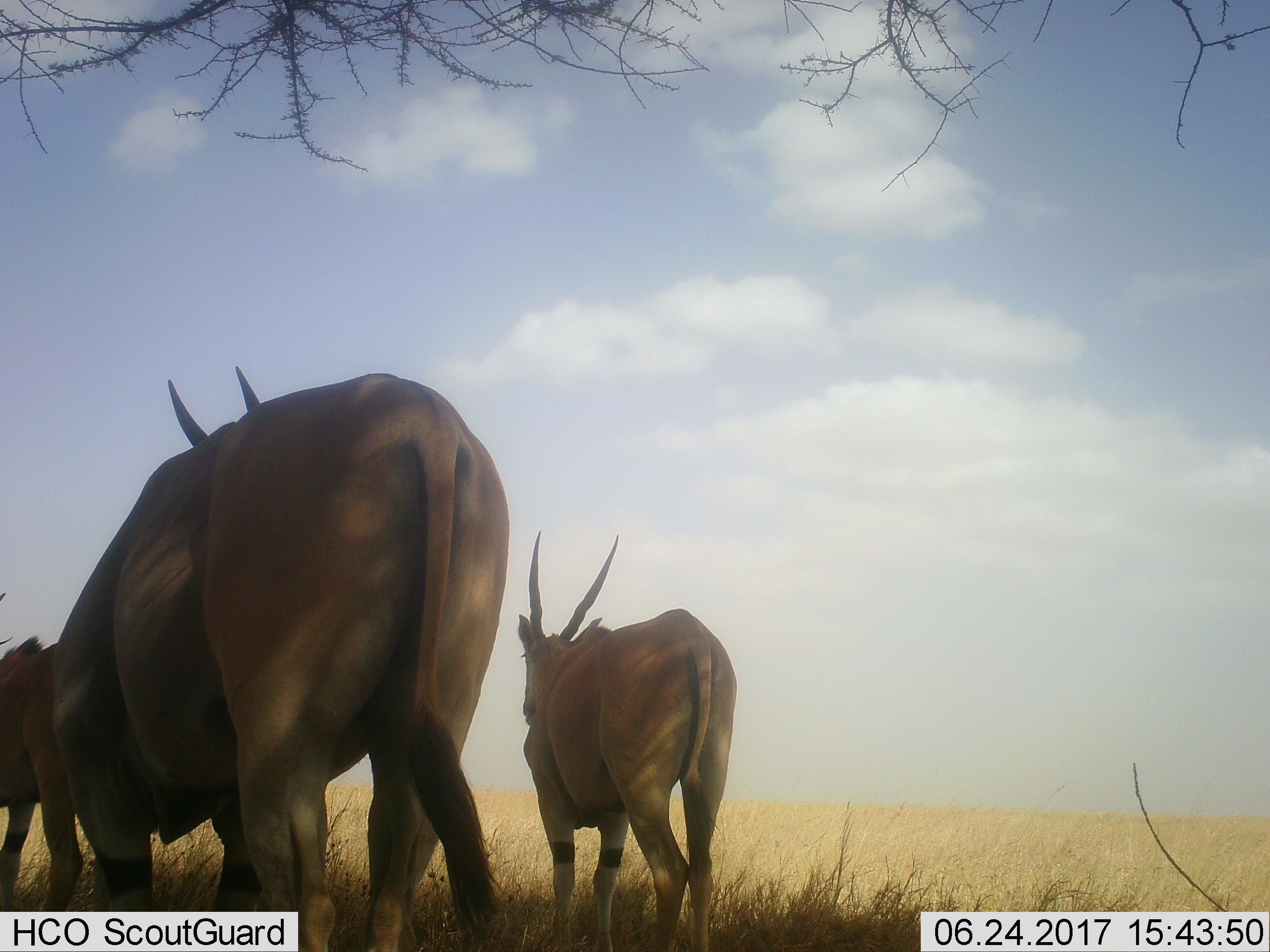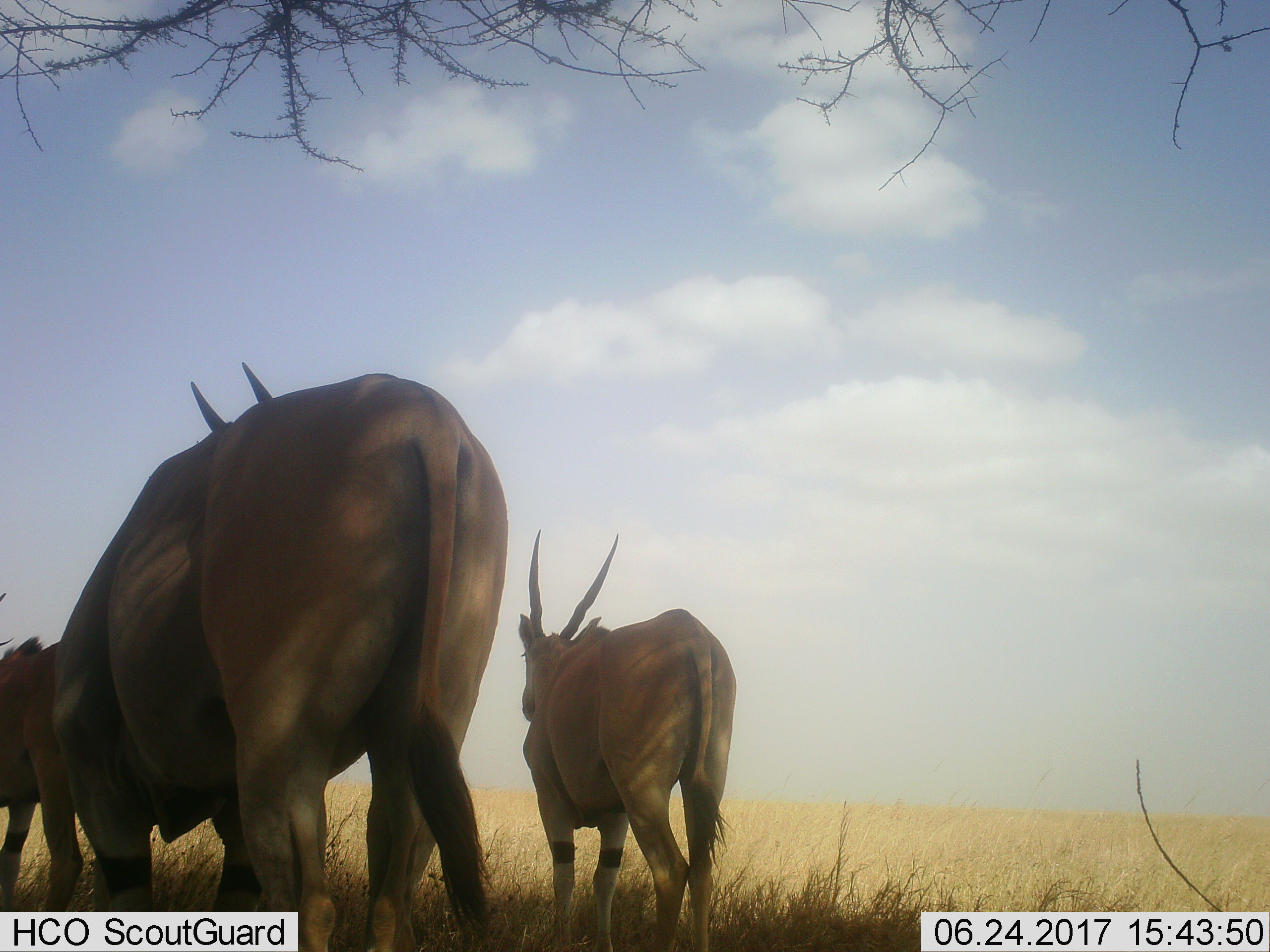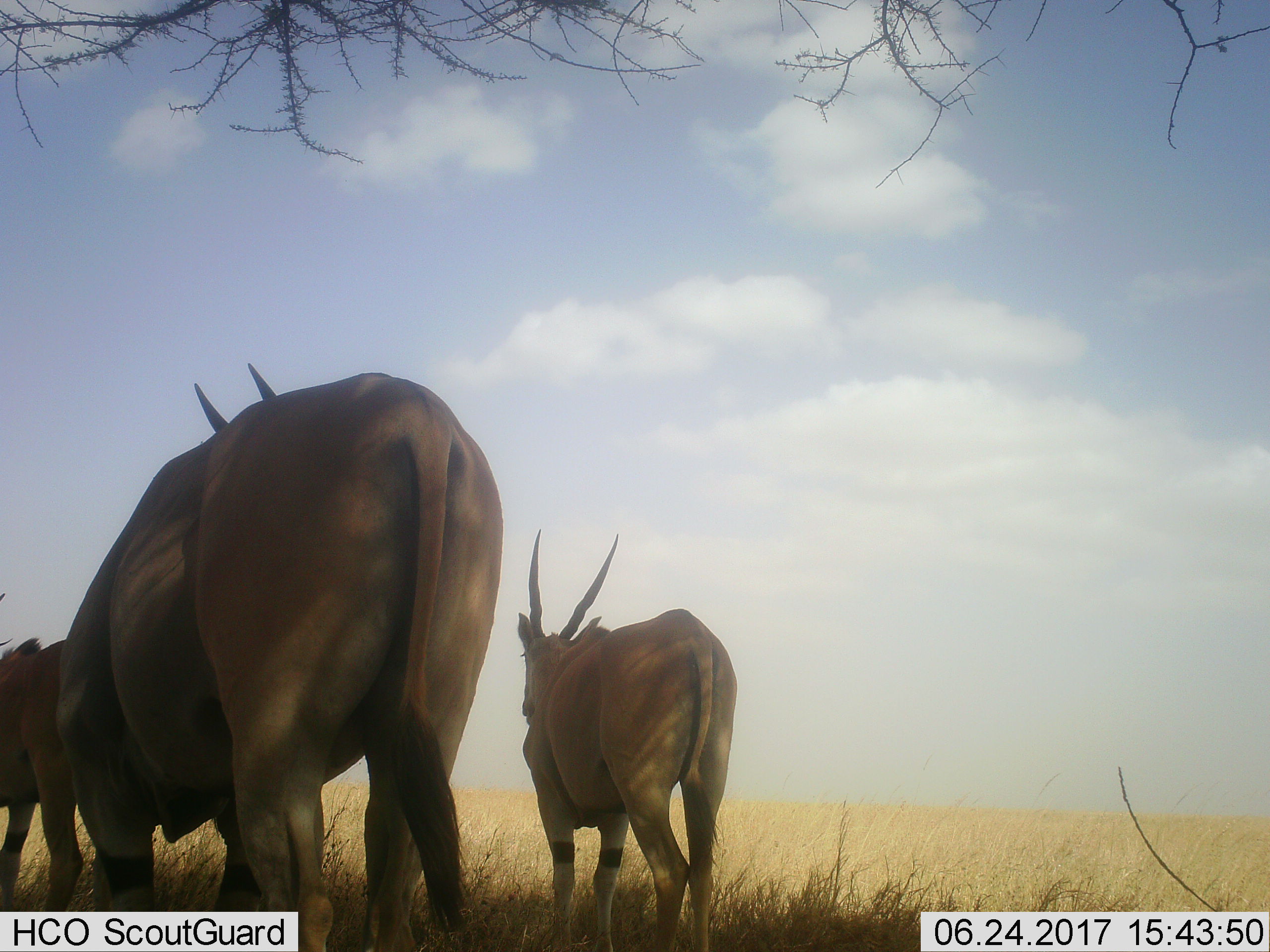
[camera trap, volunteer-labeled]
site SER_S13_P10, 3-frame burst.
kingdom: Animalia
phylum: Chordata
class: Mammalia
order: Artiodactyla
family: Bovidae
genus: Tragelaphus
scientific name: Tragelaphus oryx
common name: eland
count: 3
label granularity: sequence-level